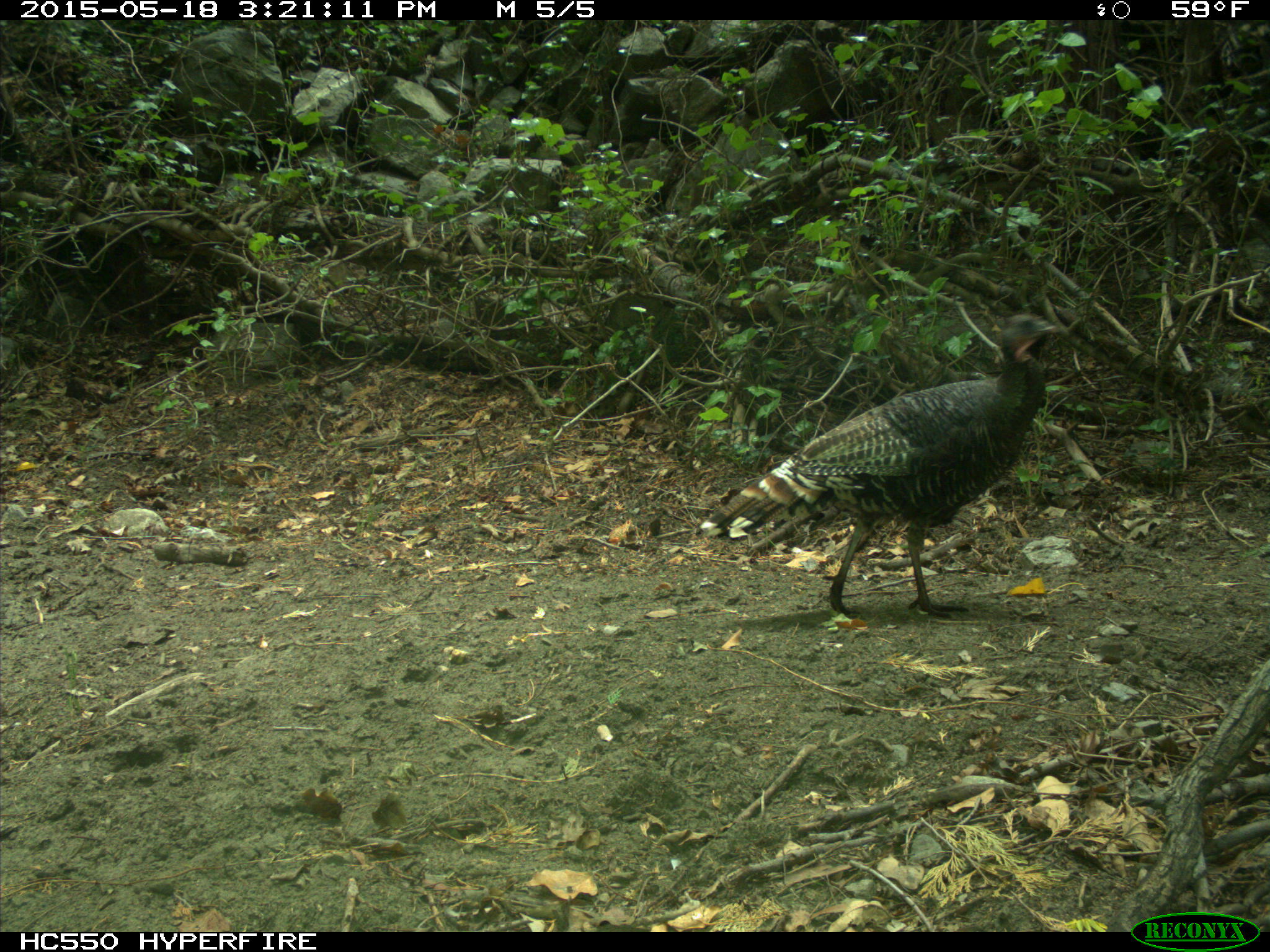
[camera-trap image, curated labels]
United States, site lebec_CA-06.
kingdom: Animalia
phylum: Chordata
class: Aves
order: Galliformes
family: Phasianidae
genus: Meleagris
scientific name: Meleagris gallopavo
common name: wild turkey